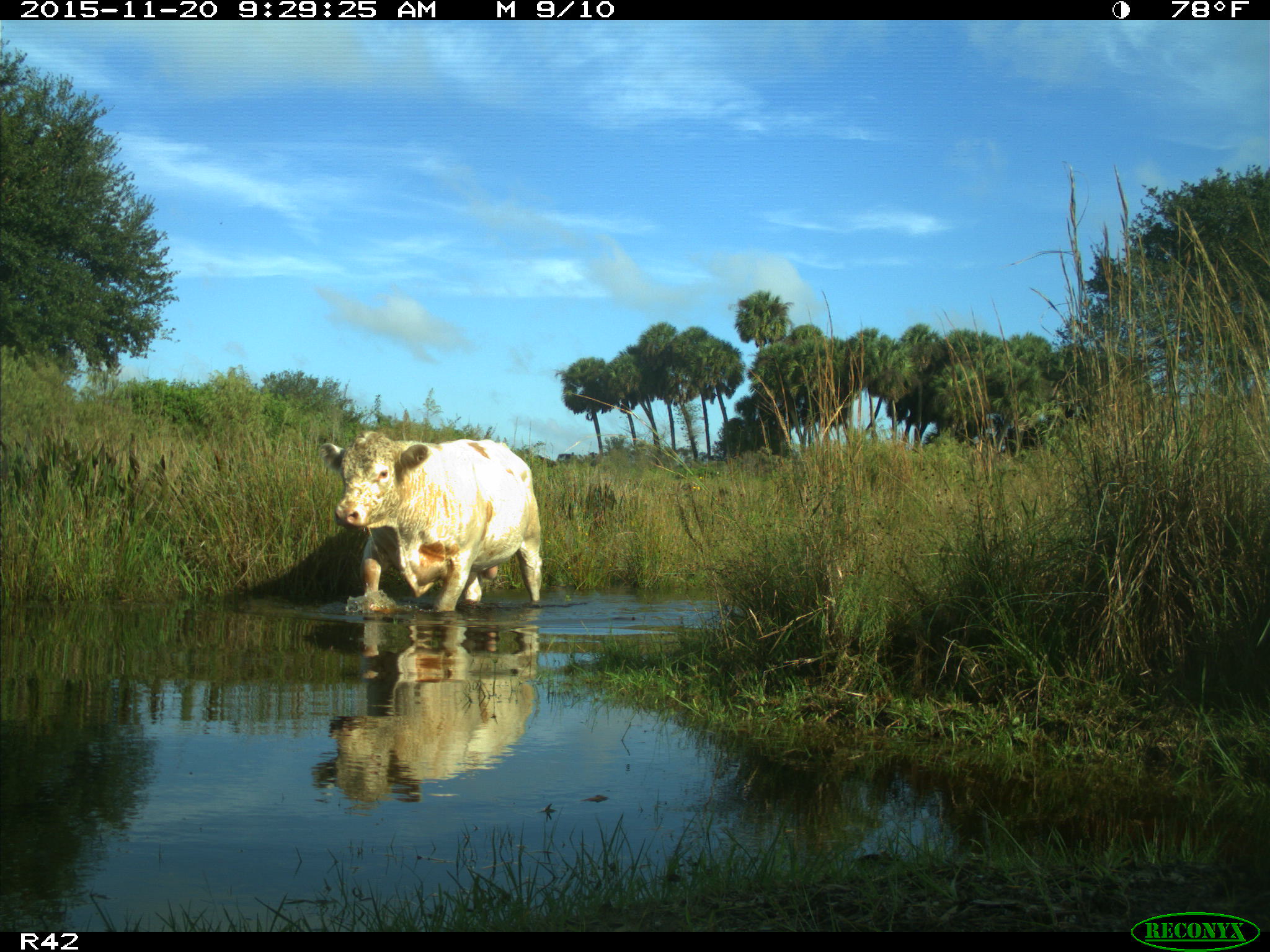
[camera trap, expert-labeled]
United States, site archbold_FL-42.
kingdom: Animalia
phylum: Chordata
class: Mammalia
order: Artiodactyla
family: Bovidae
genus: Bos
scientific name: Bos taurus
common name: domestic cow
Bos taurus (domestic cow).